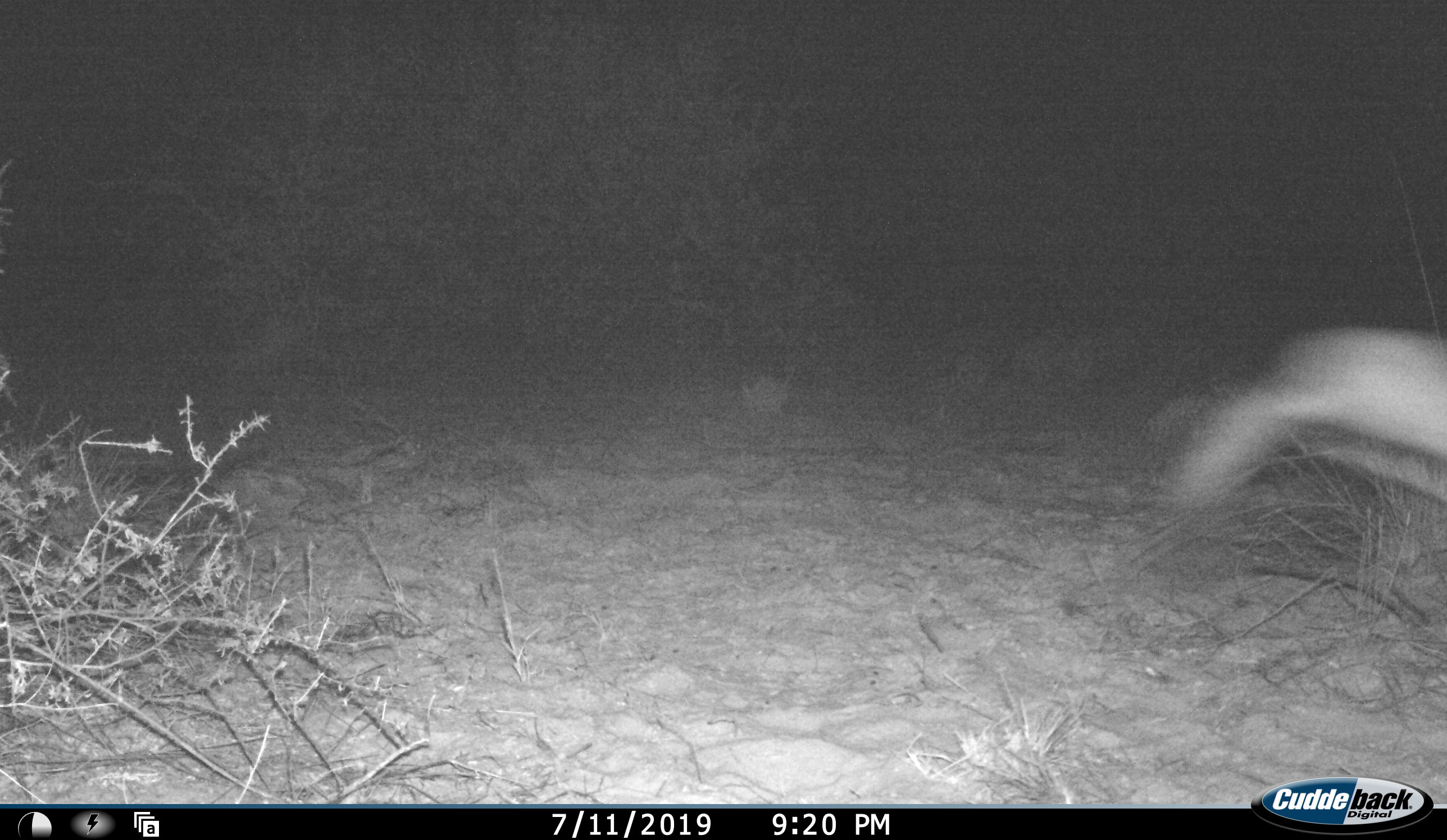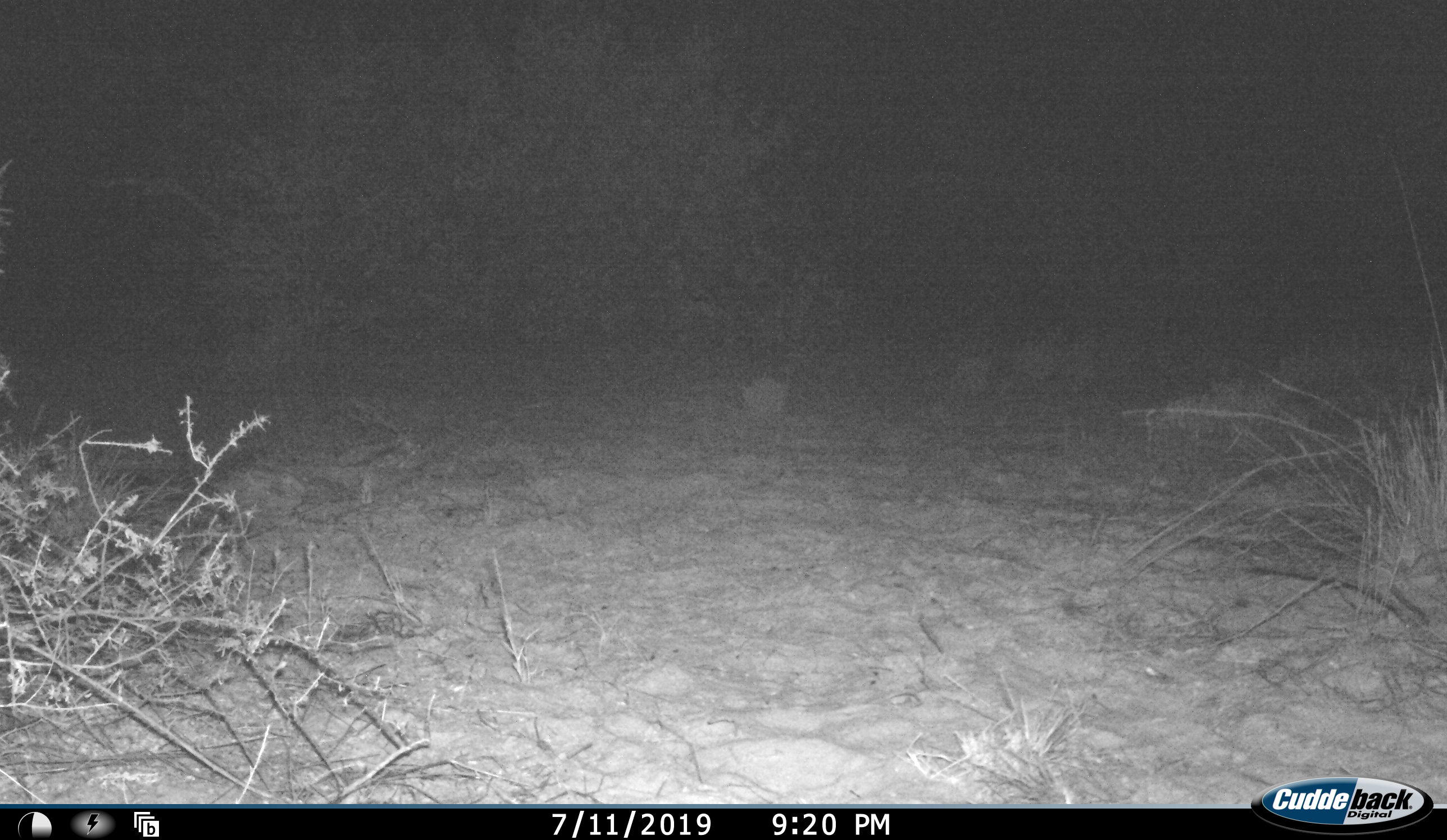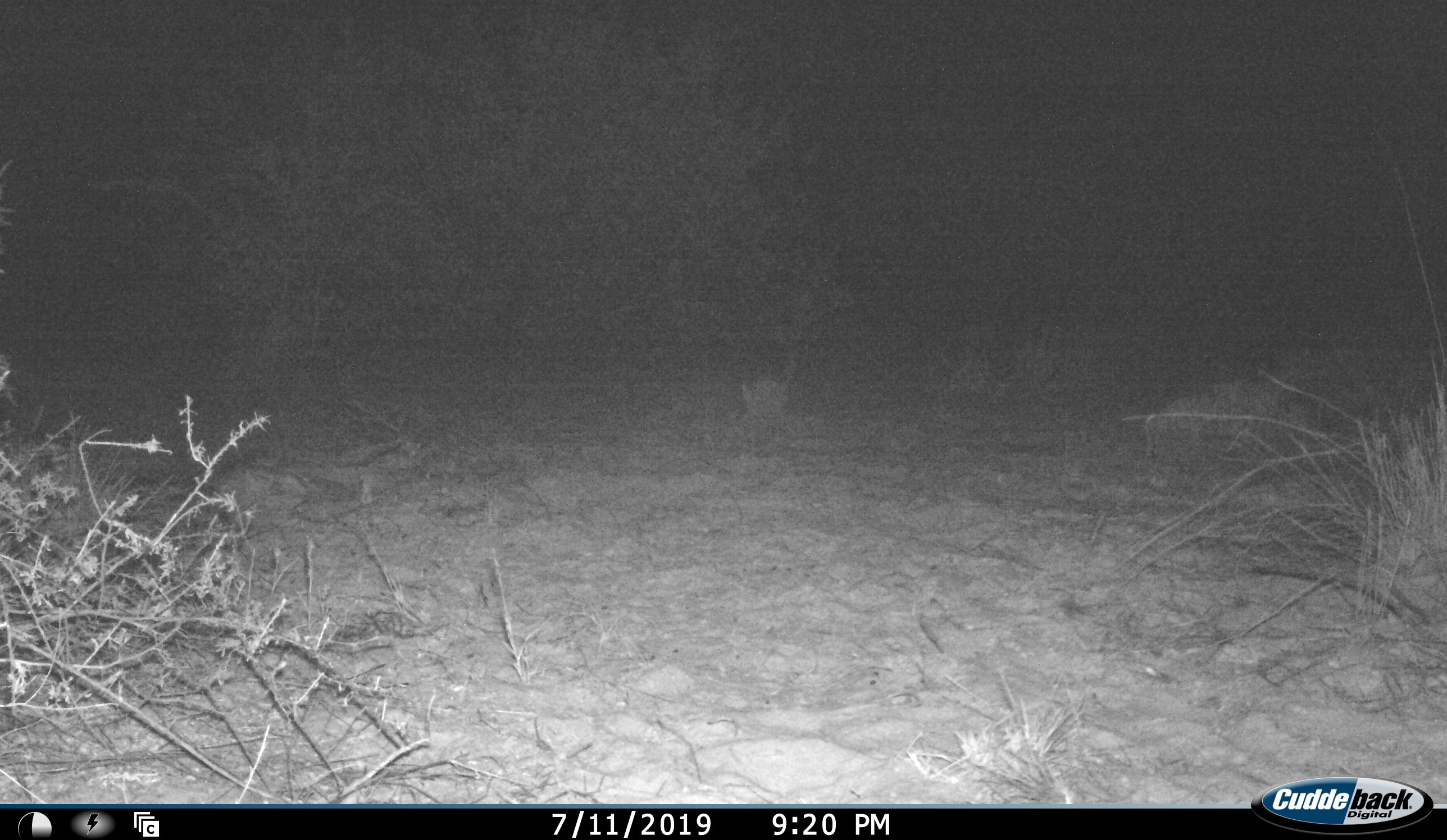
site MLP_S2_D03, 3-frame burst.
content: unidentified animal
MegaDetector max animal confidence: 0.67